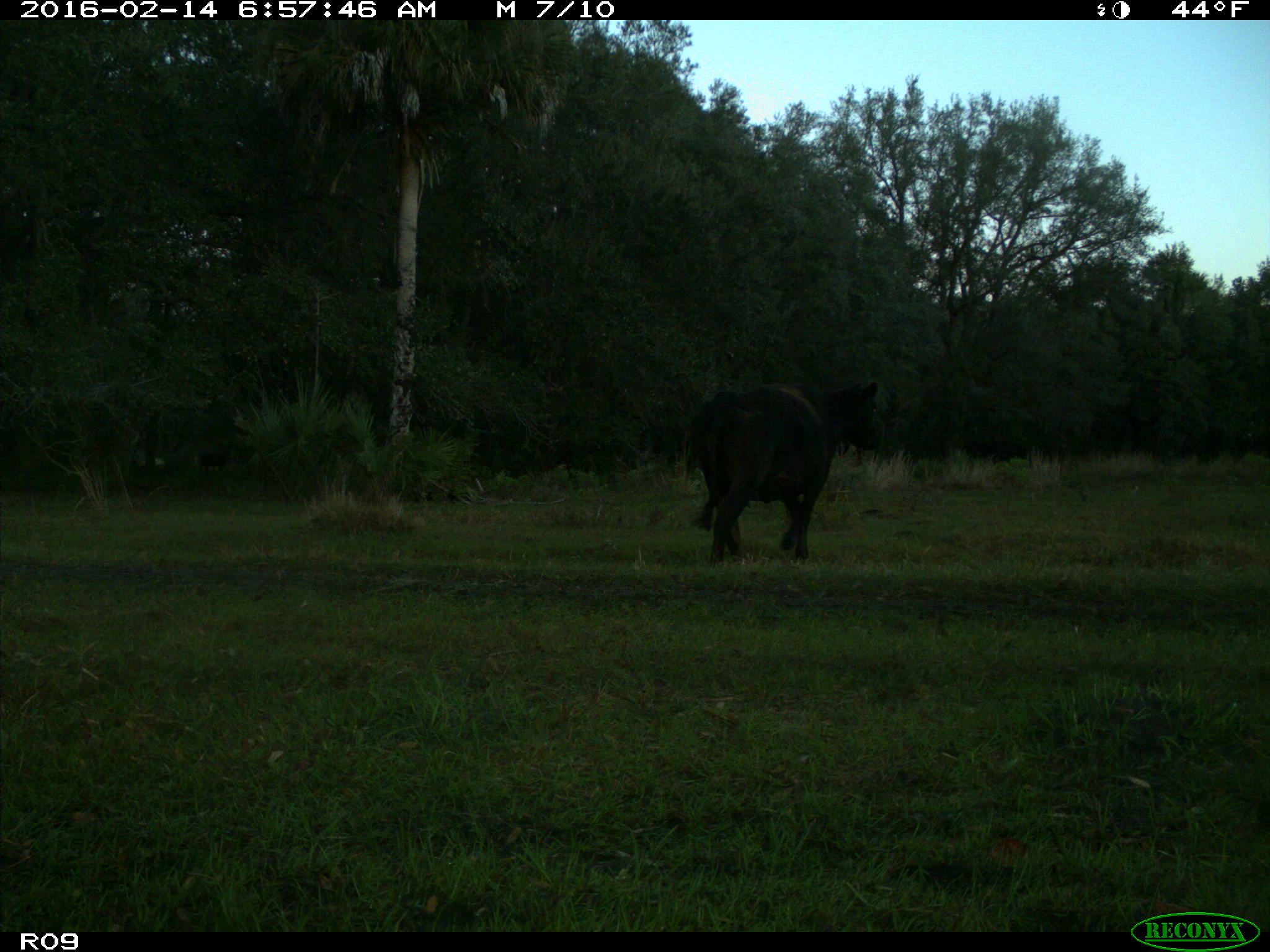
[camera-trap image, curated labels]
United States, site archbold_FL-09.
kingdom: Animalia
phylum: Chordata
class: Mammalia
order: Artiodactyla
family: Bovidae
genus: Bos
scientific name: Bos taurus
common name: domestic cow